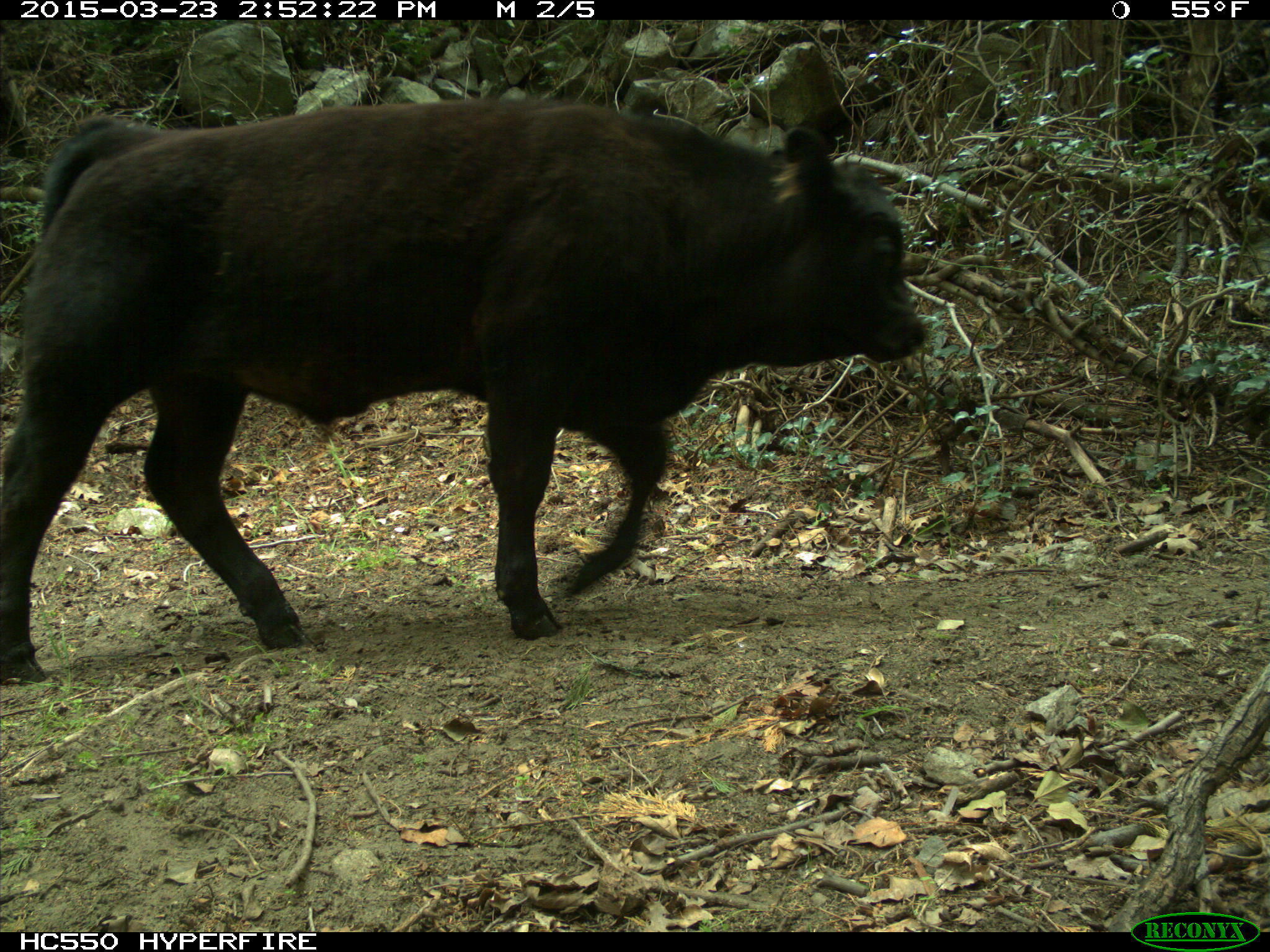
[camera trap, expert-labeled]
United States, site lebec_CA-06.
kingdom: Animalia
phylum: Chordata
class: Mammalia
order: Artiodactyla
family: Bovidae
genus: Bos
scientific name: Bos taurus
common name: domestic cow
Bos taurus (domestic cow).